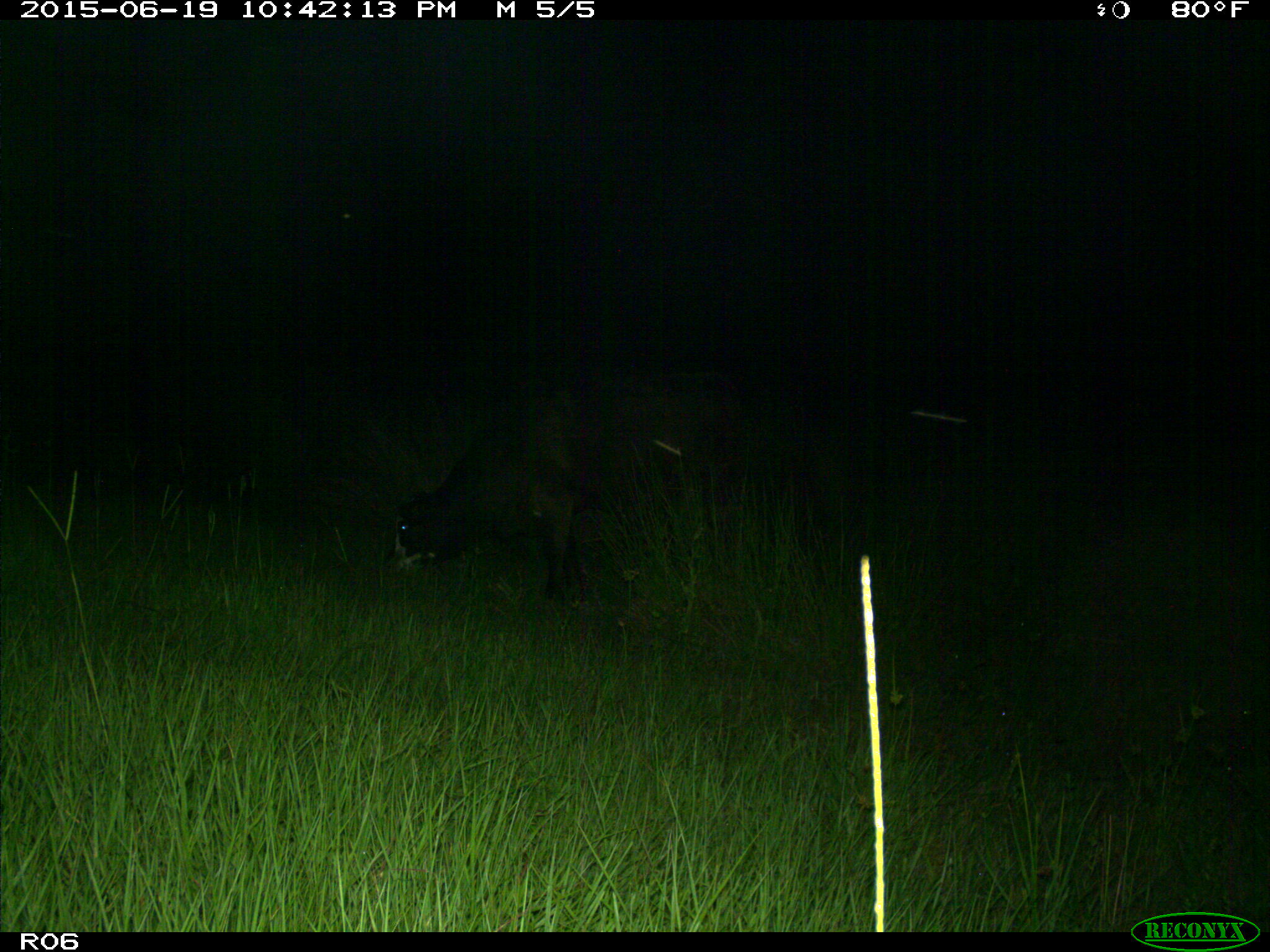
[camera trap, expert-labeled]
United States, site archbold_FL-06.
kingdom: Animalia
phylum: Chordata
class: Mammalia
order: Artiodactyla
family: Bovidae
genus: Bos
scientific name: Bos taurus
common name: domestic cow